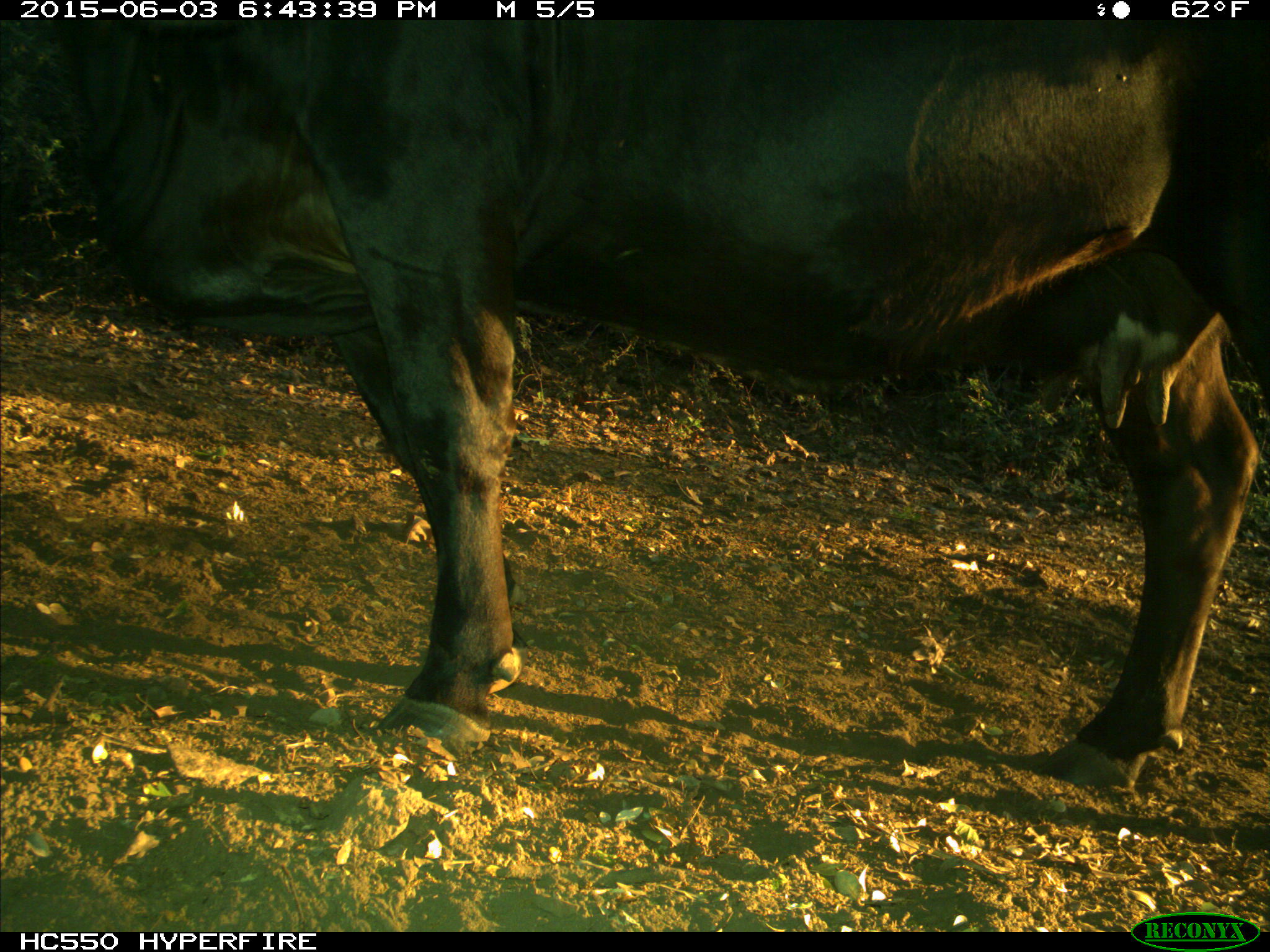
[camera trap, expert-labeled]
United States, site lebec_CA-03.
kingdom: Animalia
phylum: Chordata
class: Mammalia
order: Artiodactyla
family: Bovidae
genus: Bos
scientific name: Bos taurus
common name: domestic cow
Bos taurus (domestic cow).